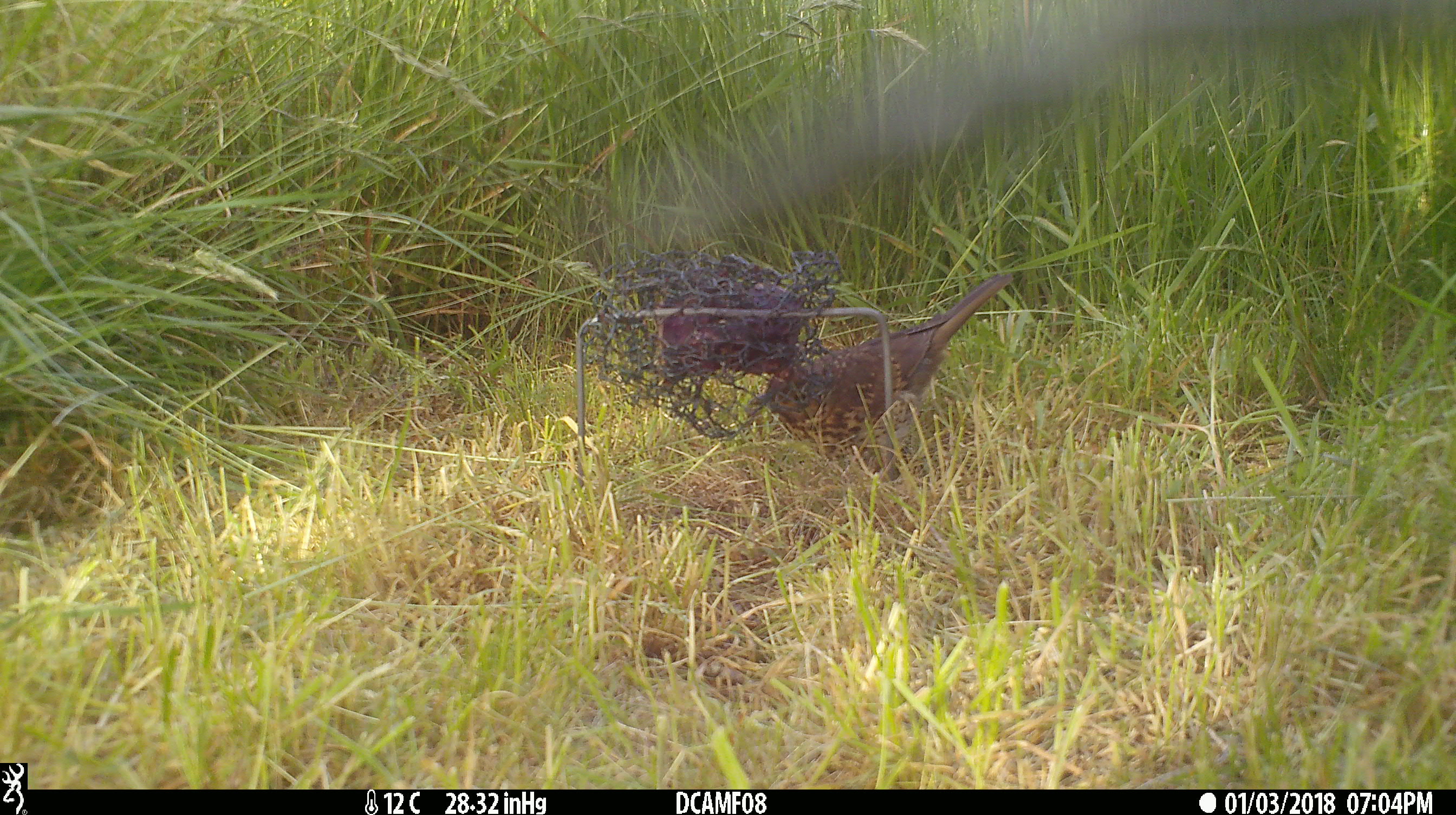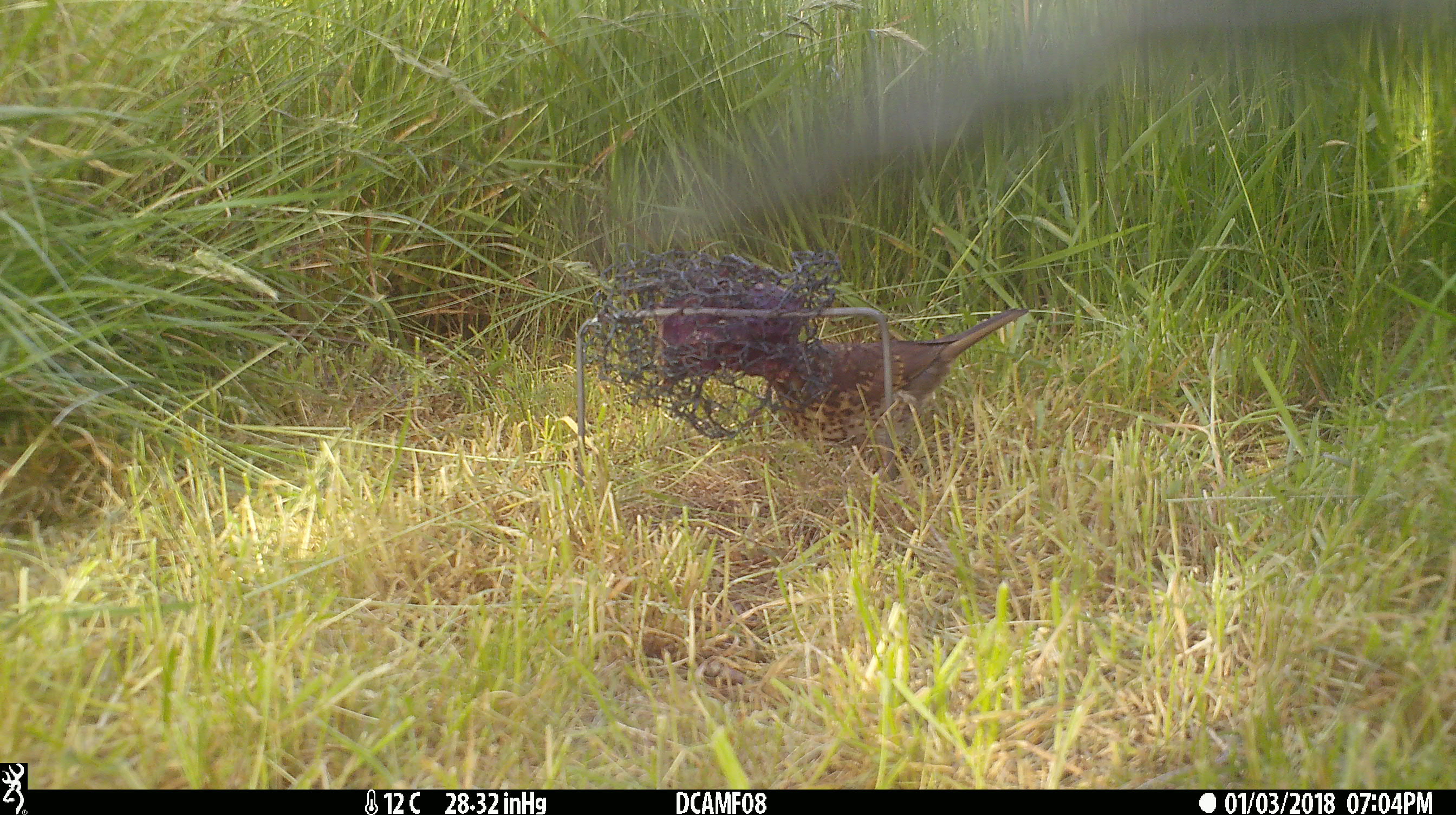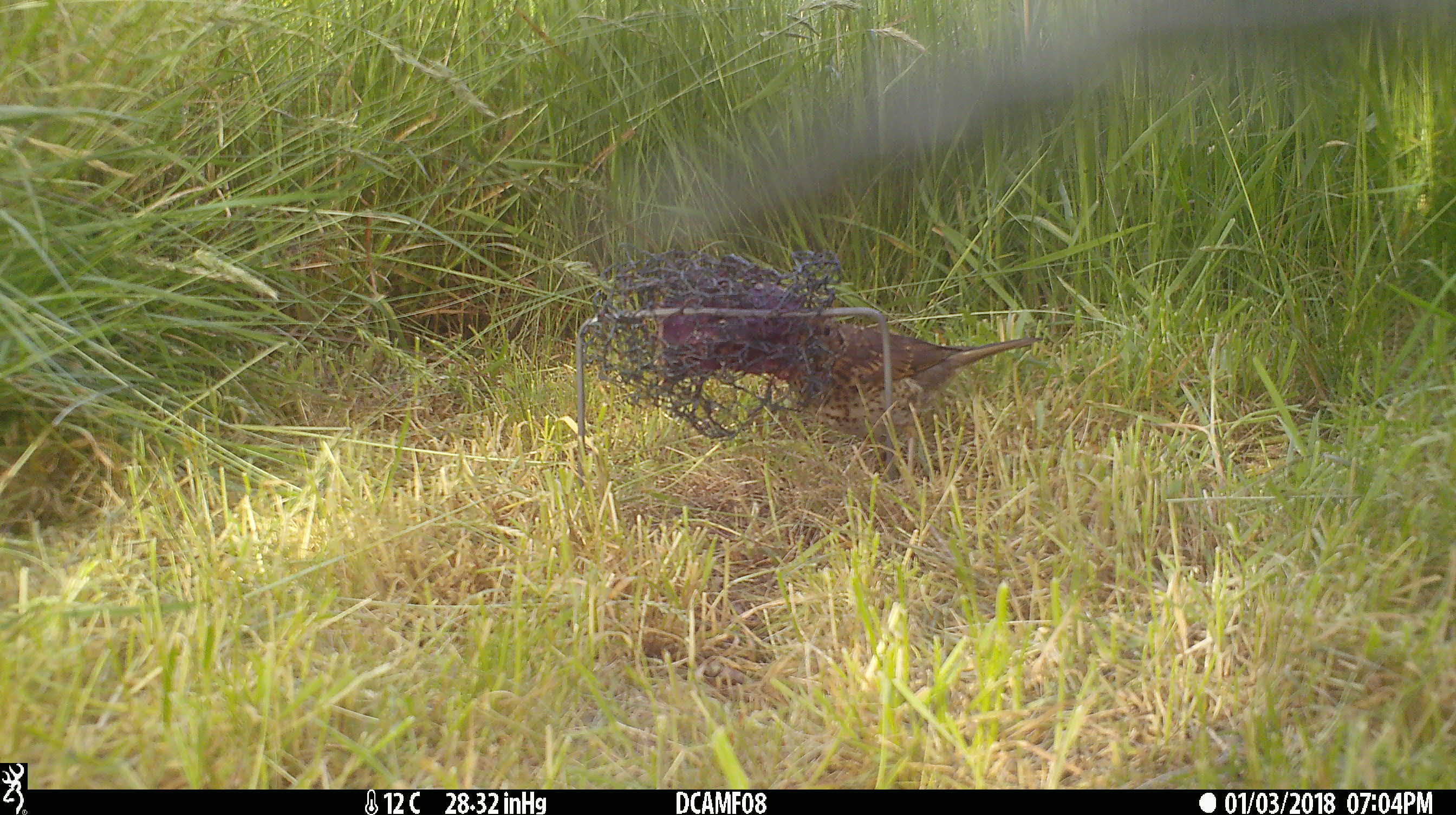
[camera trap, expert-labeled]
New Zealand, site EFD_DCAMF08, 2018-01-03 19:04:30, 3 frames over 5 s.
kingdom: Animalia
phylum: Chordata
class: Aves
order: Passeriformes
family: Turdidae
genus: Turdus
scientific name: Turdus philomelos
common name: song thrush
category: thrush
Thrush (song thrush) (Turdus philomelos).